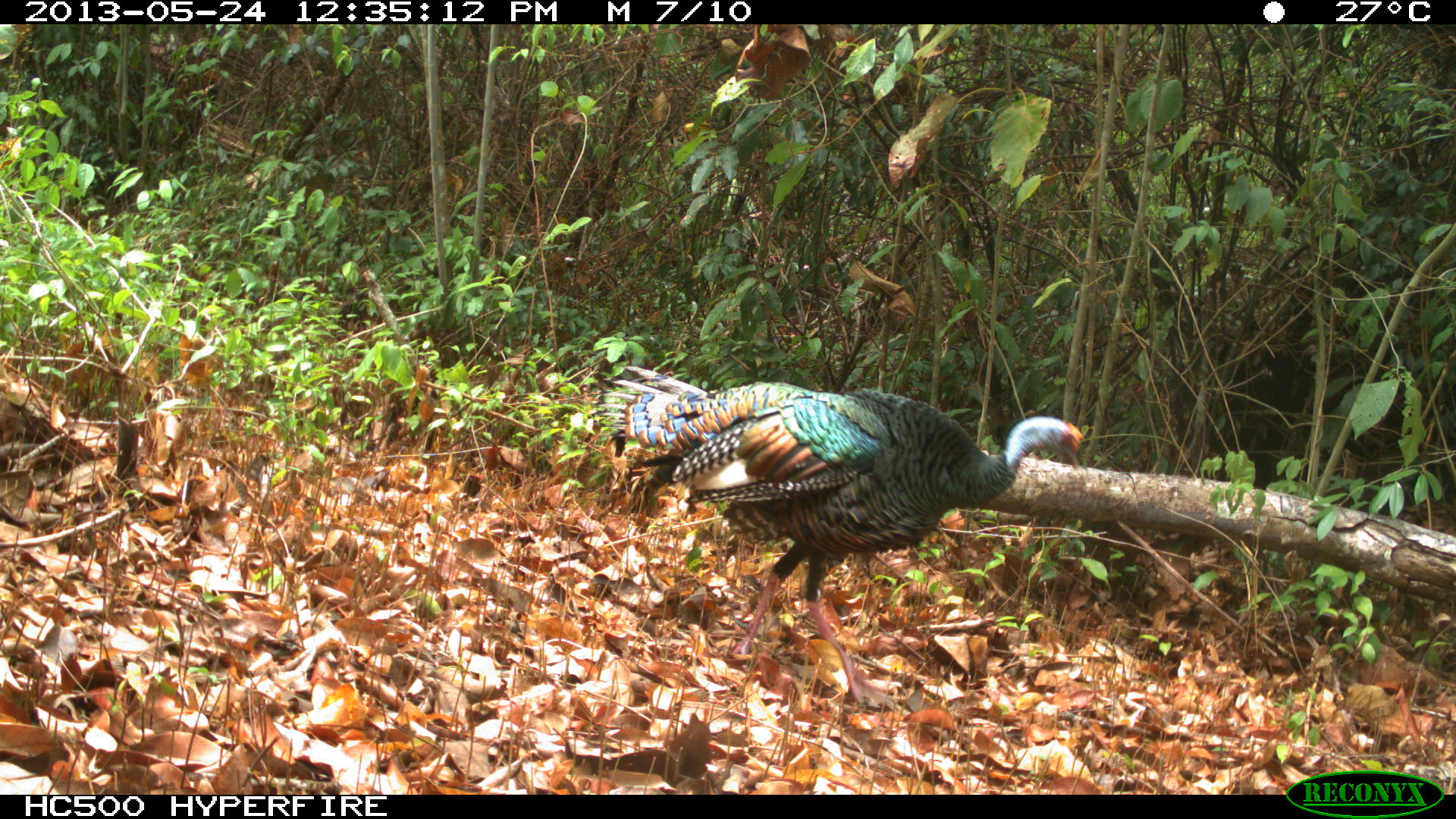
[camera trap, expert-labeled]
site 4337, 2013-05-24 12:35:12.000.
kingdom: Animalia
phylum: Chordata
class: Aves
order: Galliformes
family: Phasianidae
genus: Meleagris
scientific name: Meleagris ocellata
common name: ocellated turkey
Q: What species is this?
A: Meleagris ocellata (ocellated turkey).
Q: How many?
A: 1.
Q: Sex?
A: Male.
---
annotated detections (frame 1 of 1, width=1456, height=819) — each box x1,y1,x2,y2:
meleagris ocellata: 581,364,1082,707